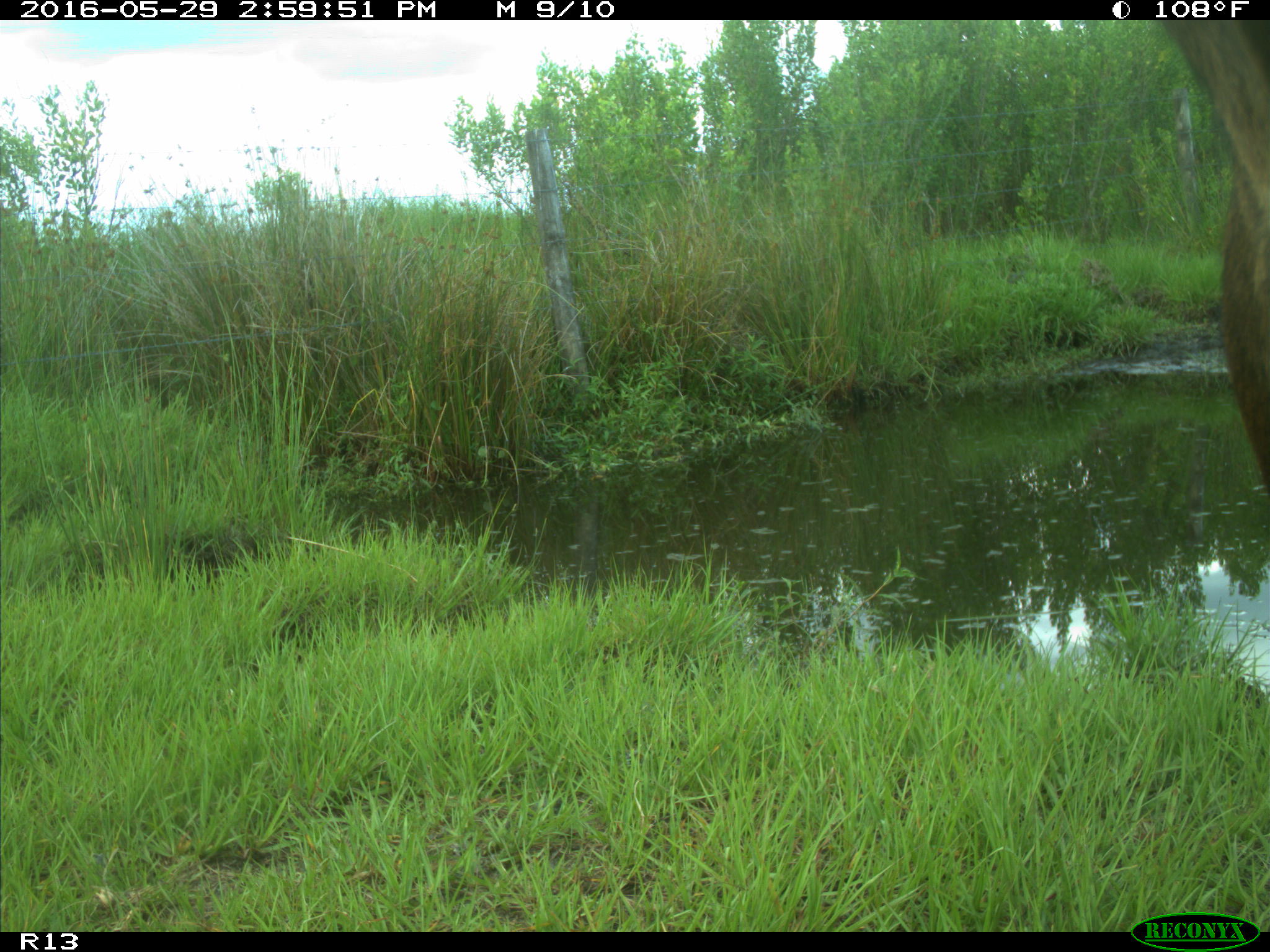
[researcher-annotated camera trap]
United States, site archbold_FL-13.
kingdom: Animalia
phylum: Chordata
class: Mammalia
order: Artiodactyla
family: Bovidae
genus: Bos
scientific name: Bos taurus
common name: domestic cow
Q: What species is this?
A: Bos taurus (domestic cow).